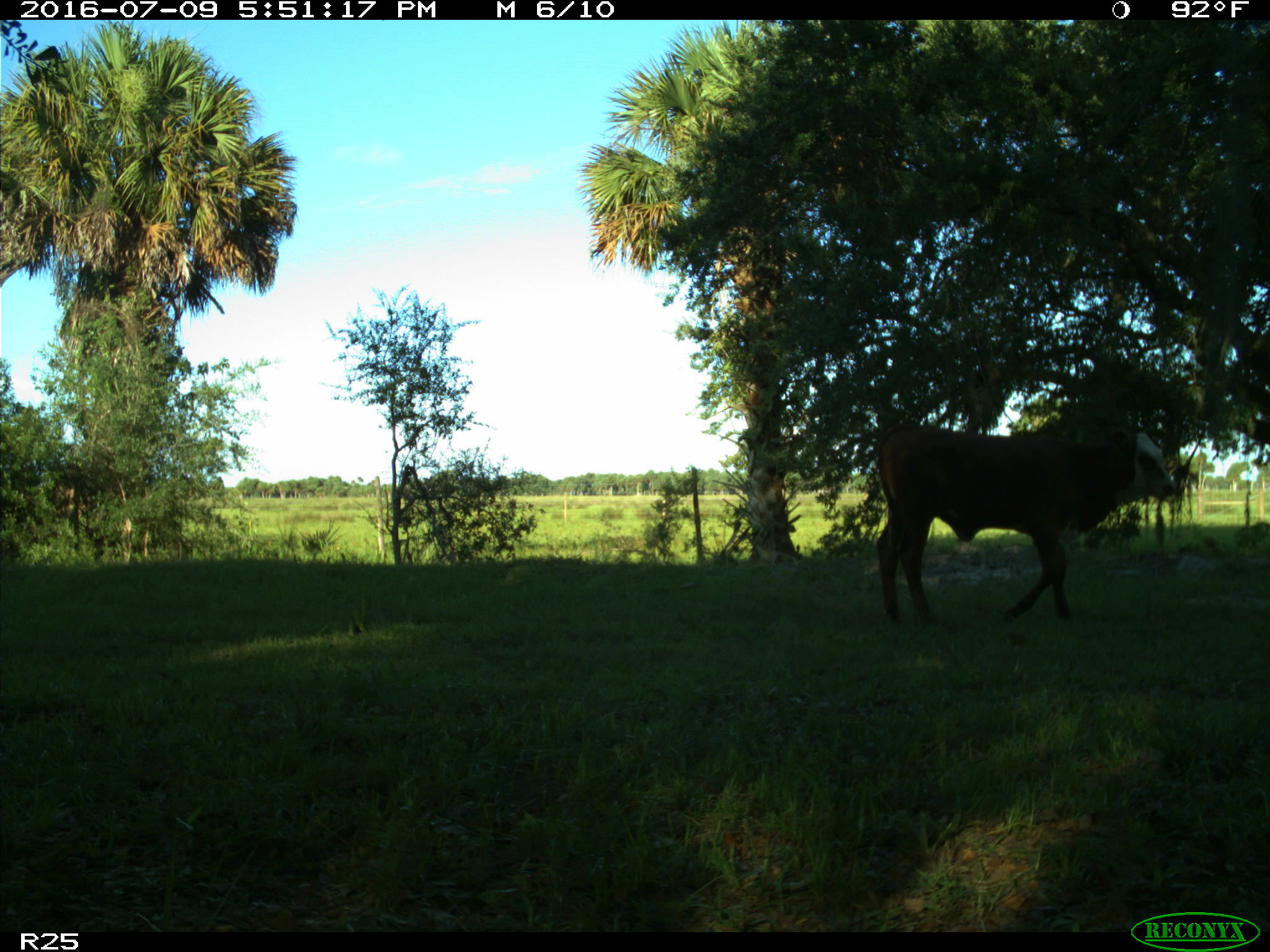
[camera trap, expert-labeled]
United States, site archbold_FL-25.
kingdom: Animalia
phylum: Chordata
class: Mammalia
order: Artiodactyla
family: Bovidae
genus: Bos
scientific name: Bos taurus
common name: domestic cow